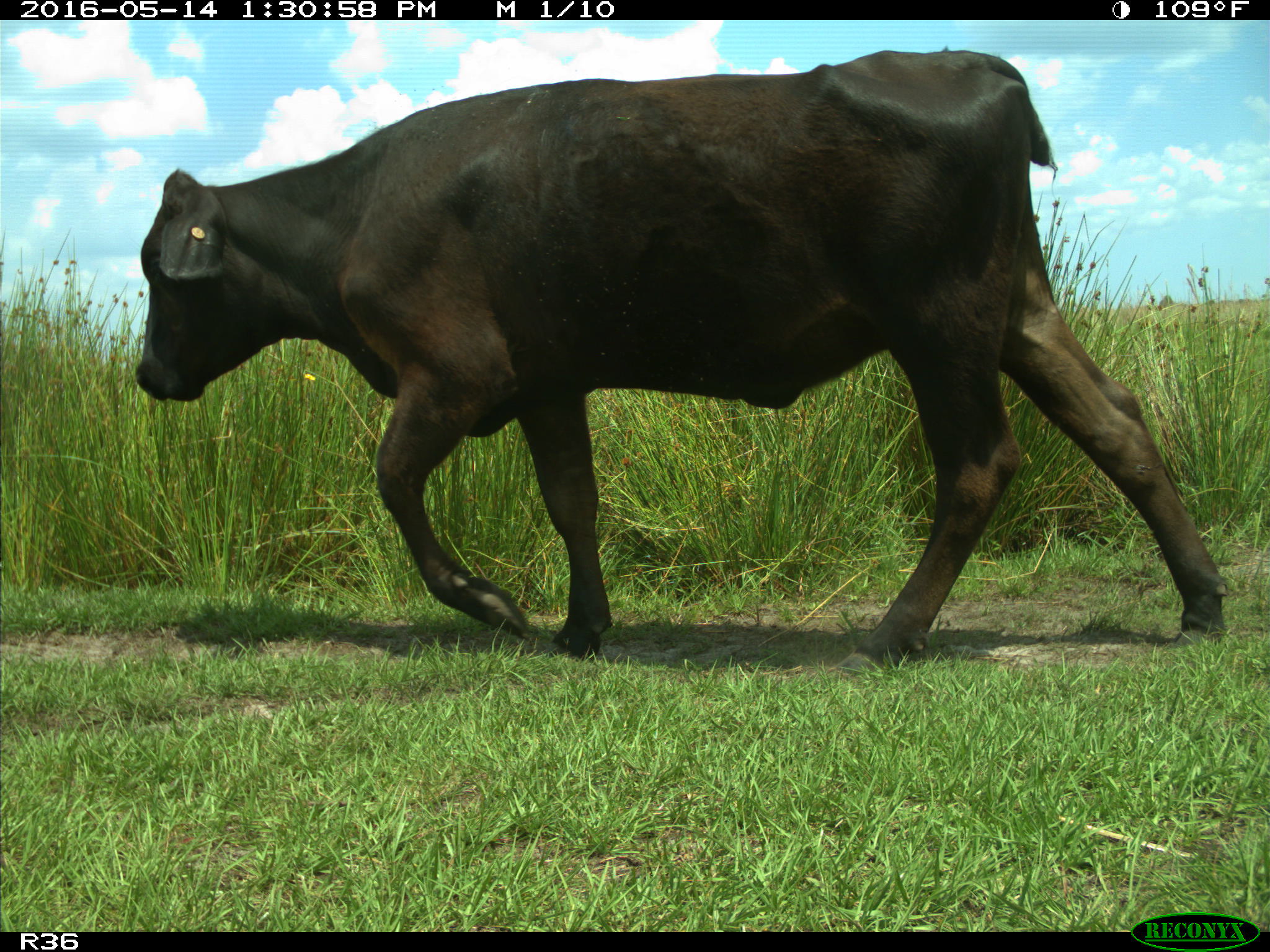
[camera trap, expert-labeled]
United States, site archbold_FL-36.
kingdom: Animalia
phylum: Chordata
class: Mammalia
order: Artiodactyla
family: Bovidae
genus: Bos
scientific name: Bos taurus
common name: domestic cow